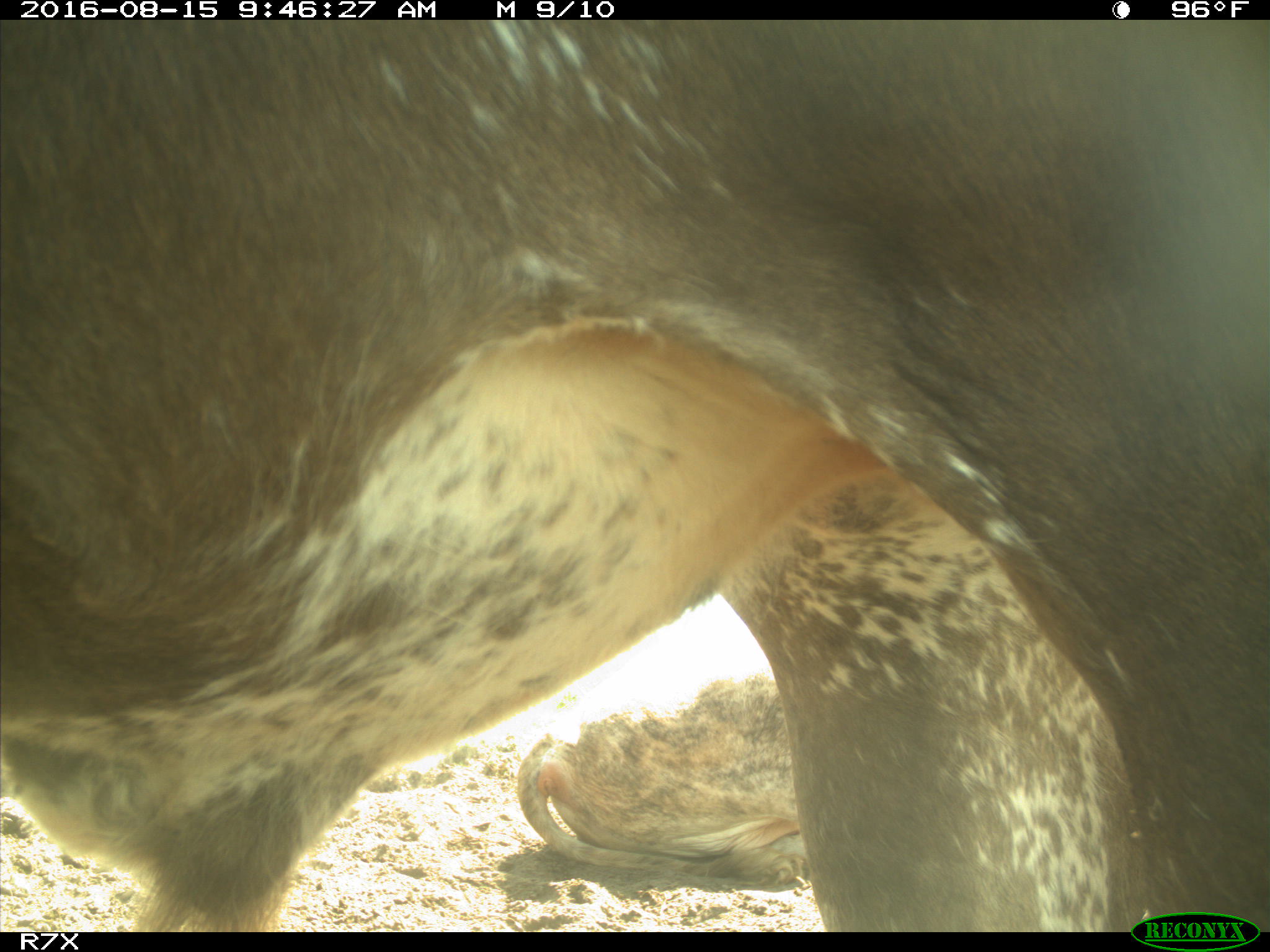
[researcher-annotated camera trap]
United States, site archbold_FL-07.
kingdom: Animalia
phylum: Chordata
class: Mammalia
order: Artiodactyla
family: Bovidae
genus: Bos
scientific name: Bos taurus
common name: domestic cow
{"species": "Bos taurus (domestic cow)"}